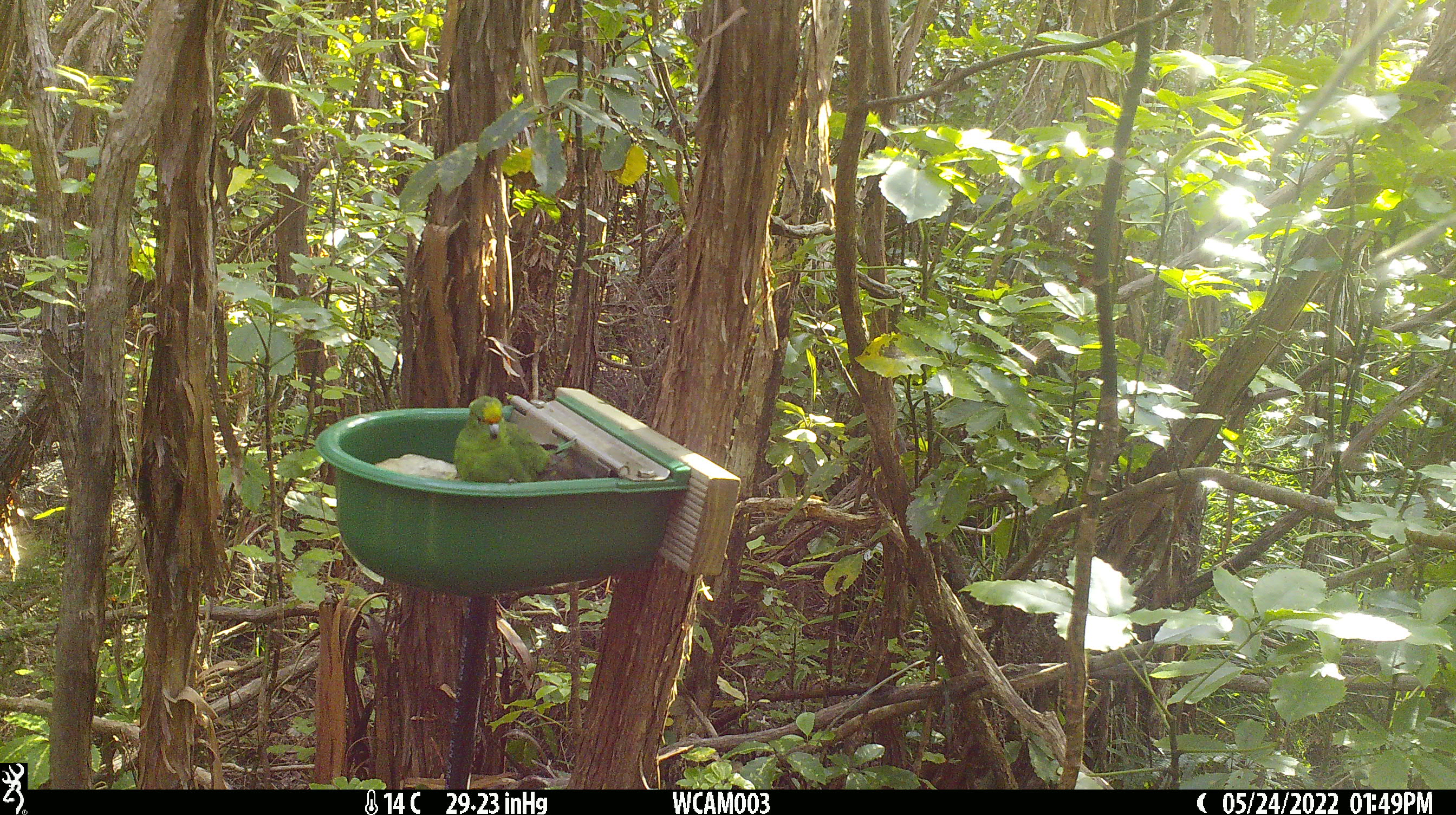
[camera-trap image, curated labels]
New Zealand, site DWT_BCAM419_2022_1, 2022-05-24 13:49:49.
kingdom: Animalia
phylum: Chordata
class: Aves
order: Psittaciformes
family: Psittaculidae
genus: Cyanoramphus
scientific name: Cyanoramphus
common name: parakeet